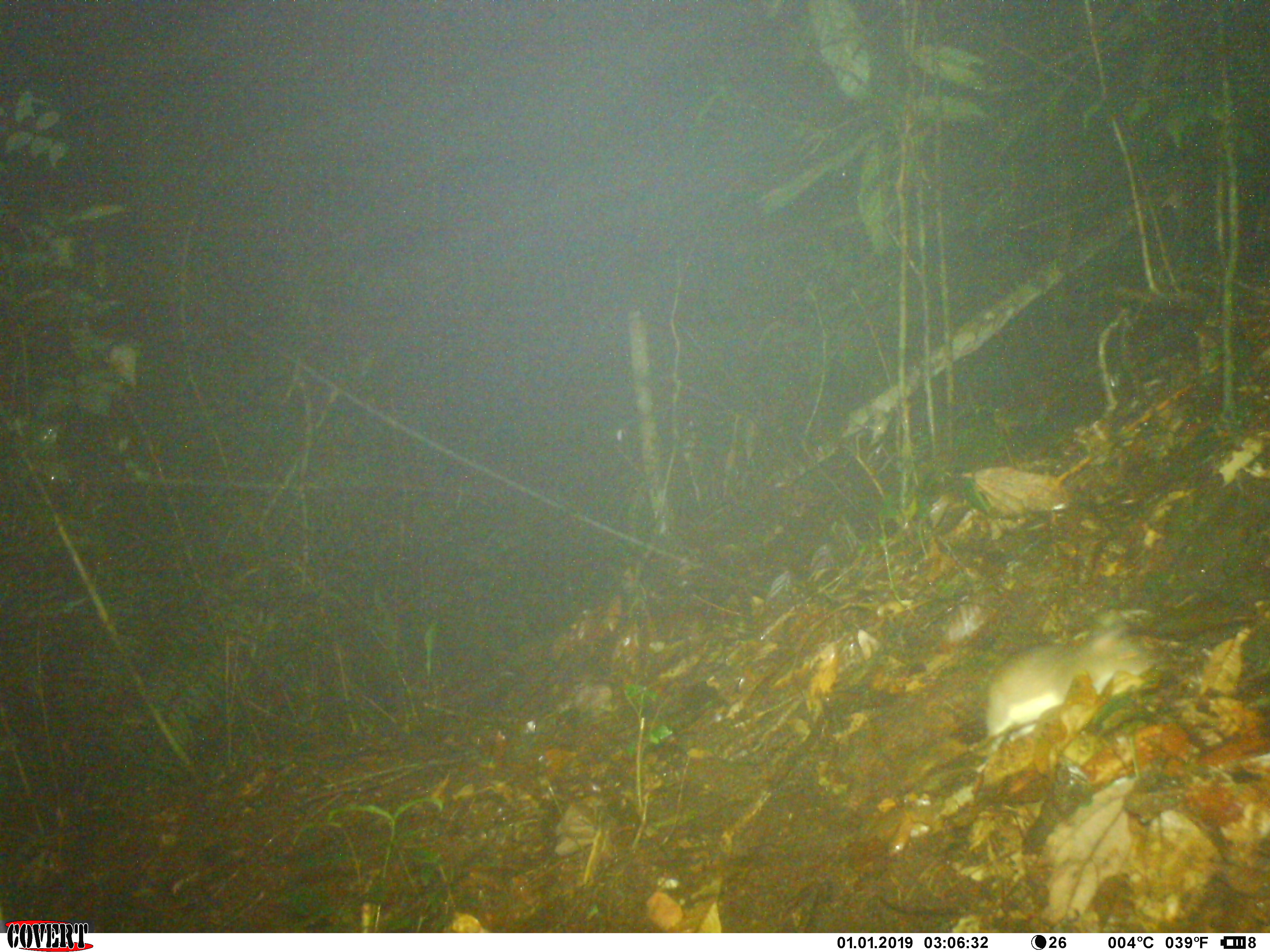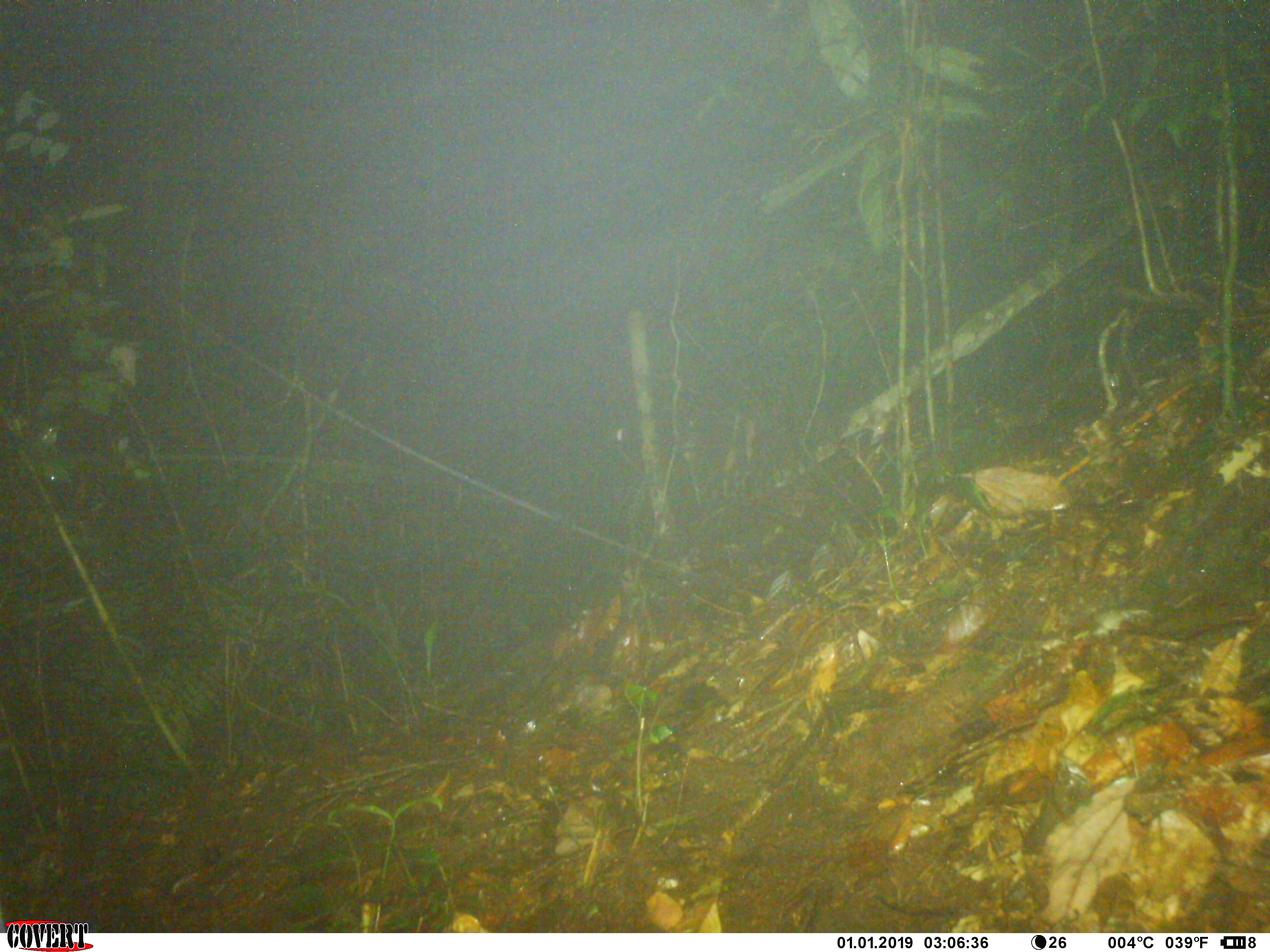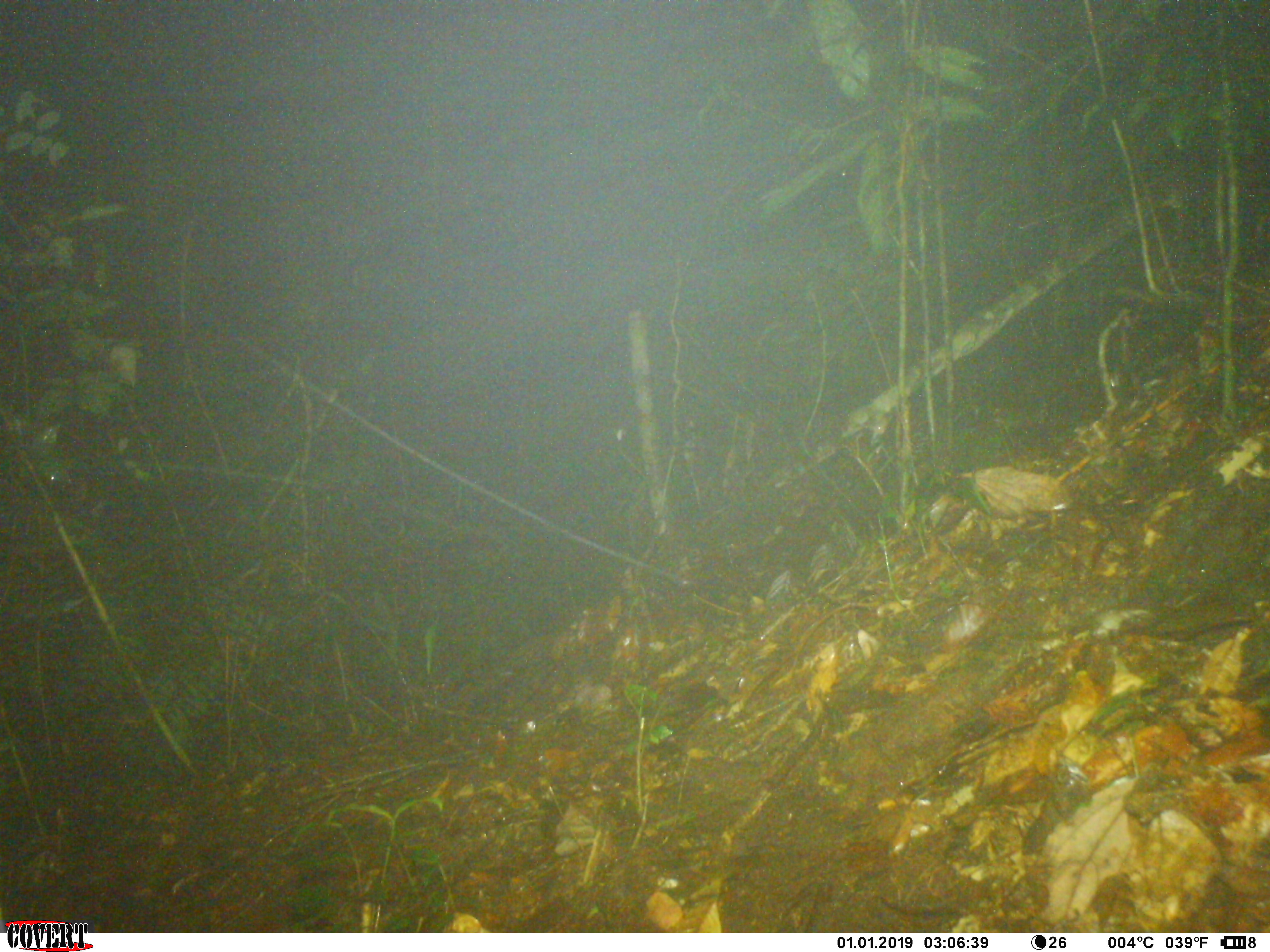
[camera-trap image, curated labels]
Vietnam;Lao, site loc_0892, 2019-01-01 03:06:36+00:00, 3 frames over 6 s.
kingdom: Animalia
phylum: Chordata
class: Mammalia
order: Rodentia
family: Muridae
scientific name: Muridae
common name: old-world mice and rats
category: unidentified murid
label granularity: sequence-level